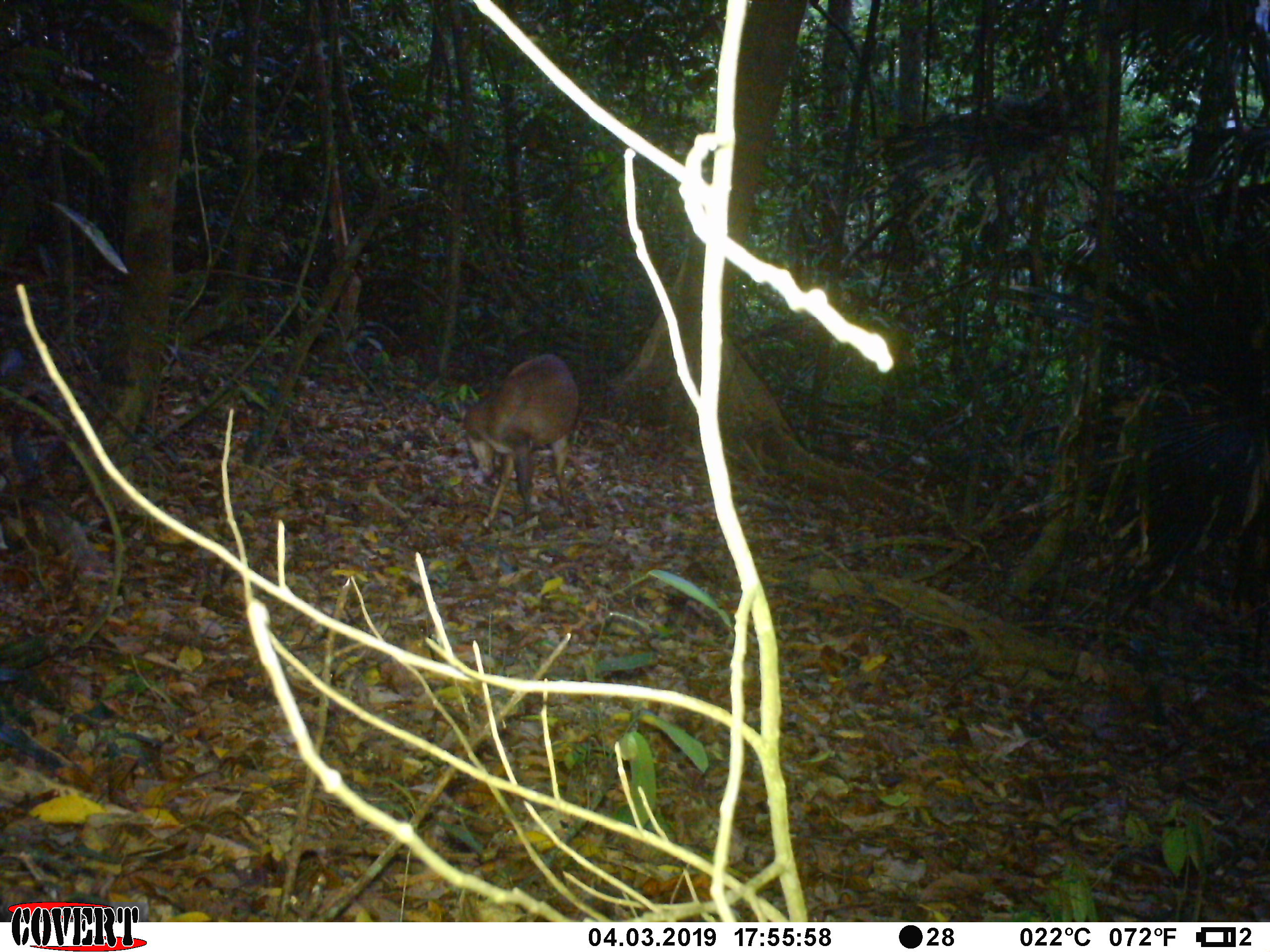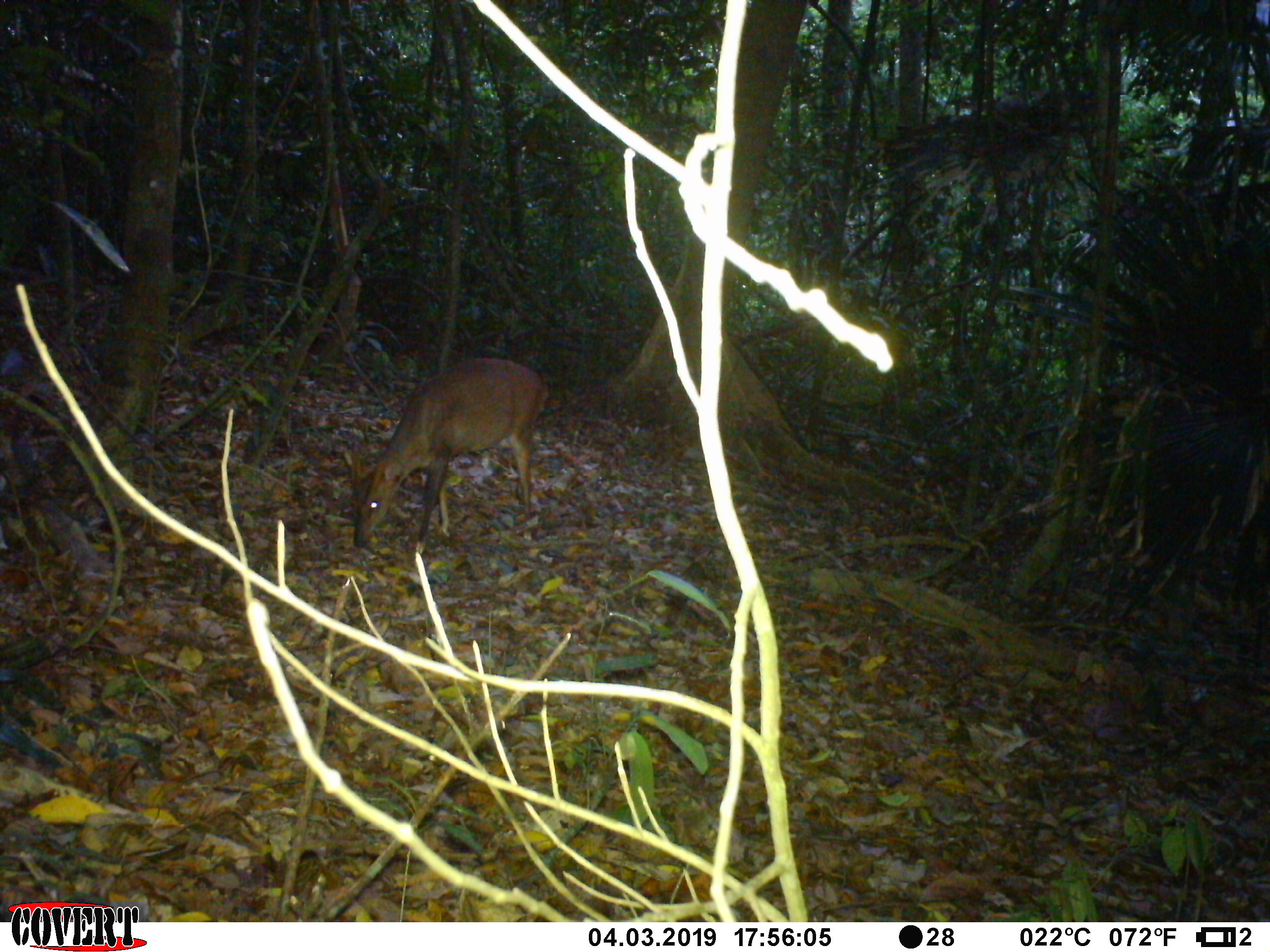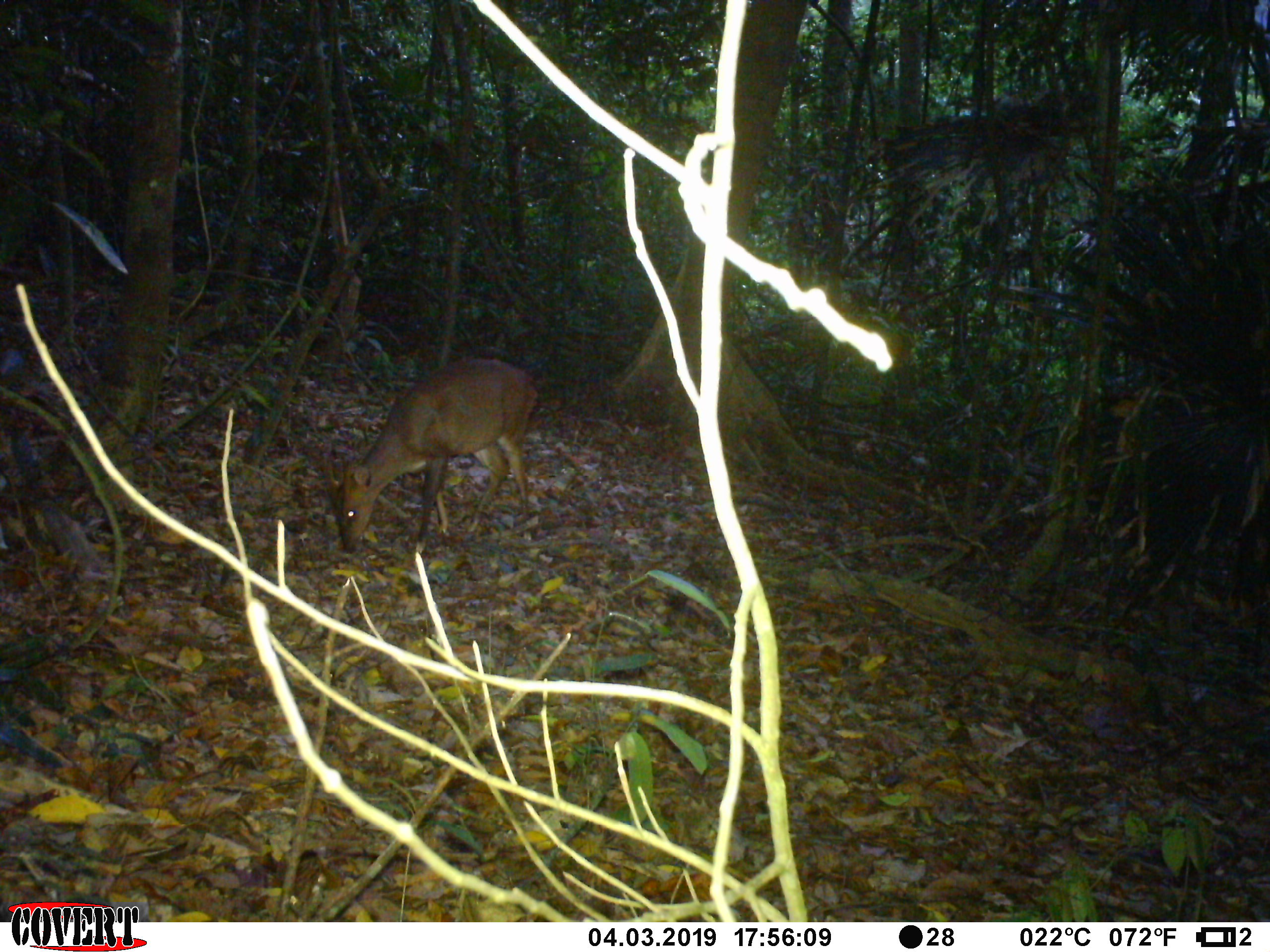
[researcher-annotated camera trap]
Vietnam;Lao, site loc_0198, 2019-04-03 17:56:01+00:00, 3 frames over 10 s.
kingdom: Animalia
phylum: Chordata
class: Mammalia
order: Artiodactyla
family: Cervidae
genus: Muntiacus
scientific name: Muntiacus vuquangensis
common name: large-antlered muntjac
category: large antlered muntjac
Large antlered muntjac (large-antlered muntjac) (Muntiacus vuquangensis). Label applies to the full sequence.